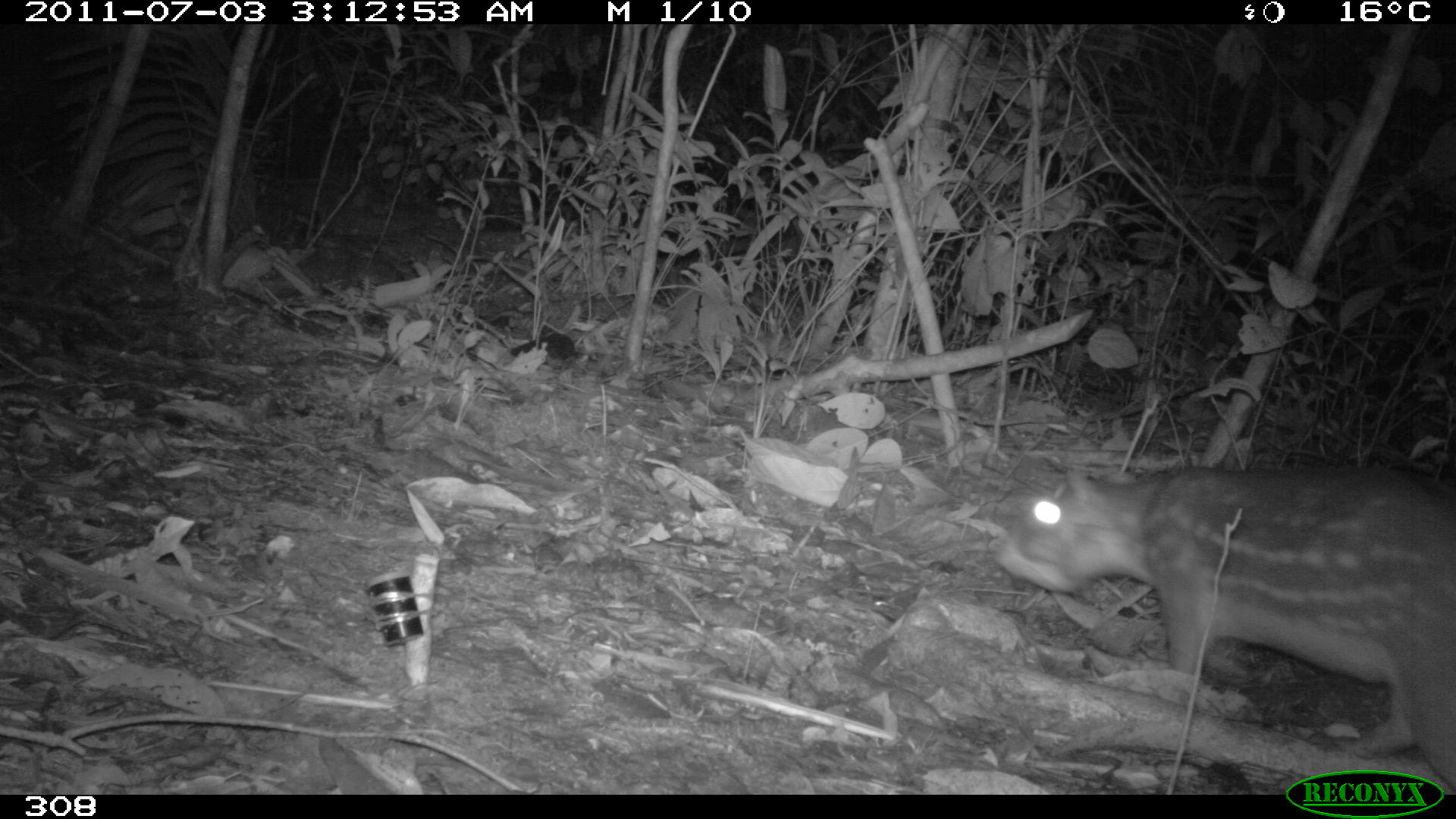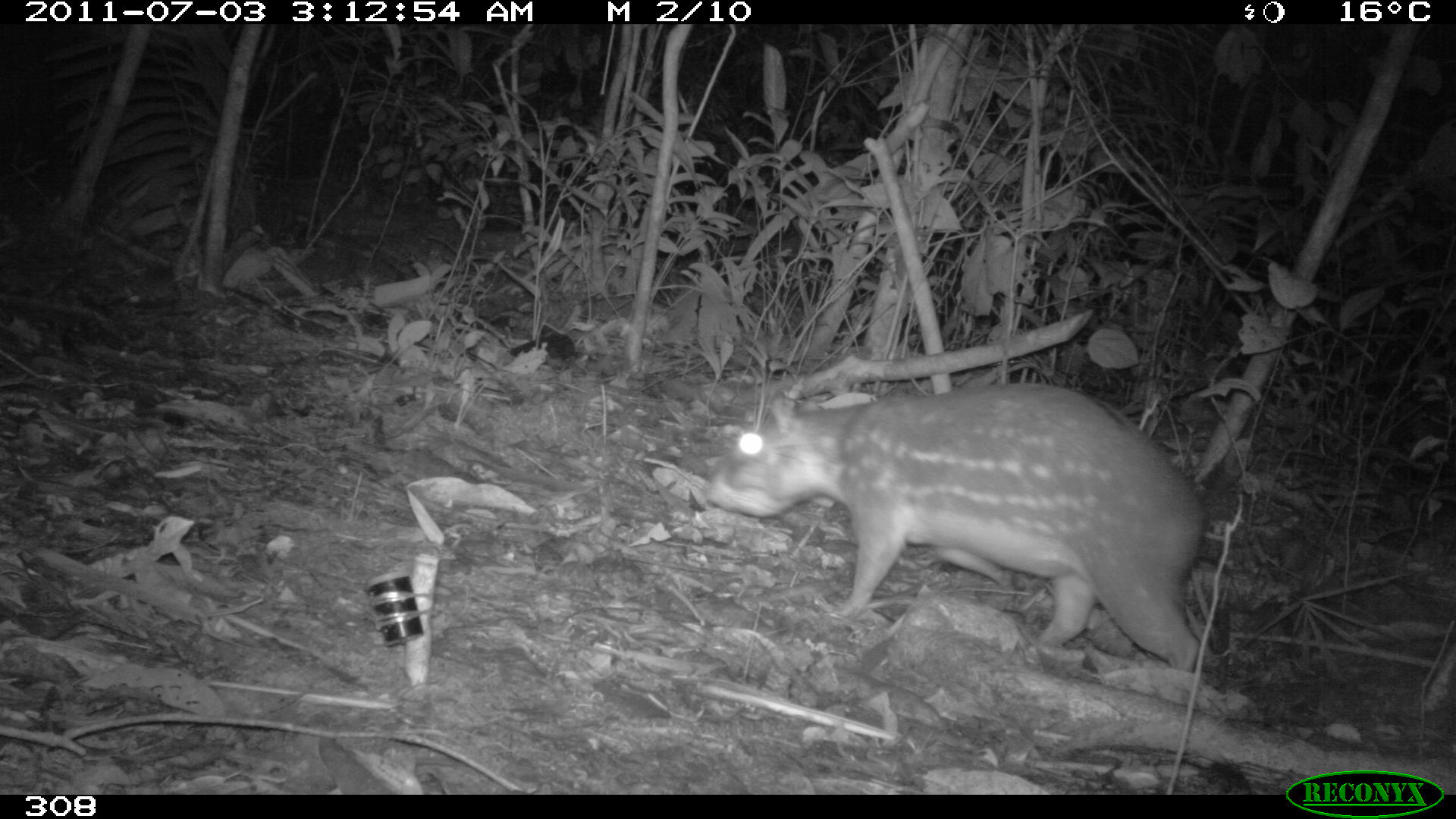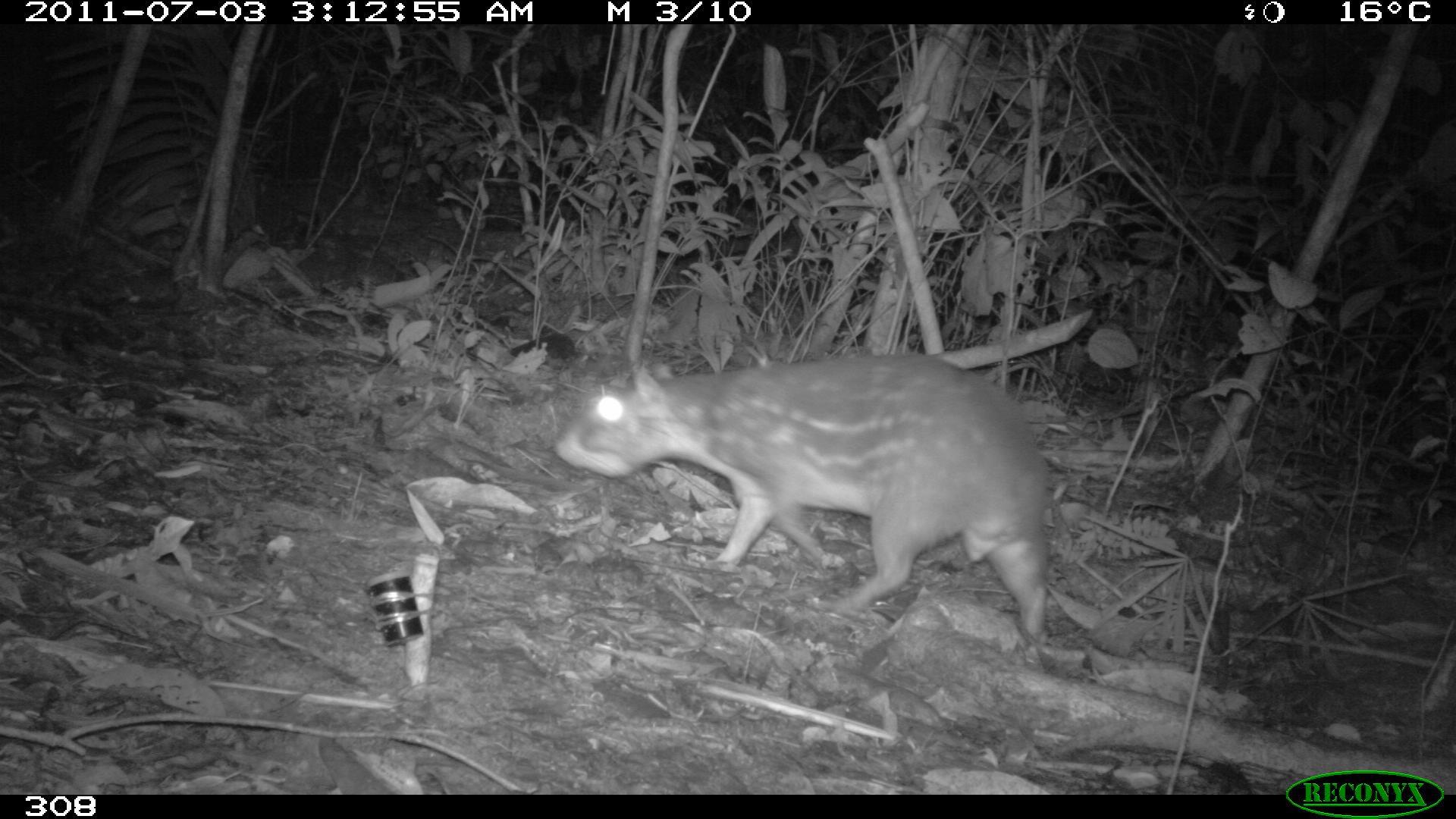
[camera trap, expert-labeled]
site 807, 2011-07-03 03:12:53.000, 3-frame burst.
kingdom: Animalia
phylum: Chordata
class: Mammalia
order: Rodentia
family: Cuniculidae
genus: Cuniculus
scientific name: Cuniculus paca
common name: spotted paca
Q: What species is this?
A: Cuniculus paca (spotted paca).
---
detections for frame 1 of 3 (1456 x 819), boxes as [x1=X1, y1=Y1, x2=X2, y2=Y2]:
cuniculus paca: [x1=990, y1=459, x2=1456, y2=795]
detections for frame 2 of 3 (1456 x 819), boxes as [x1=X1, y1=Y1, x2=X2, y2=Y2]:
cuniculus paca: [x1=704, y1=378, x2=1206, y2=675]